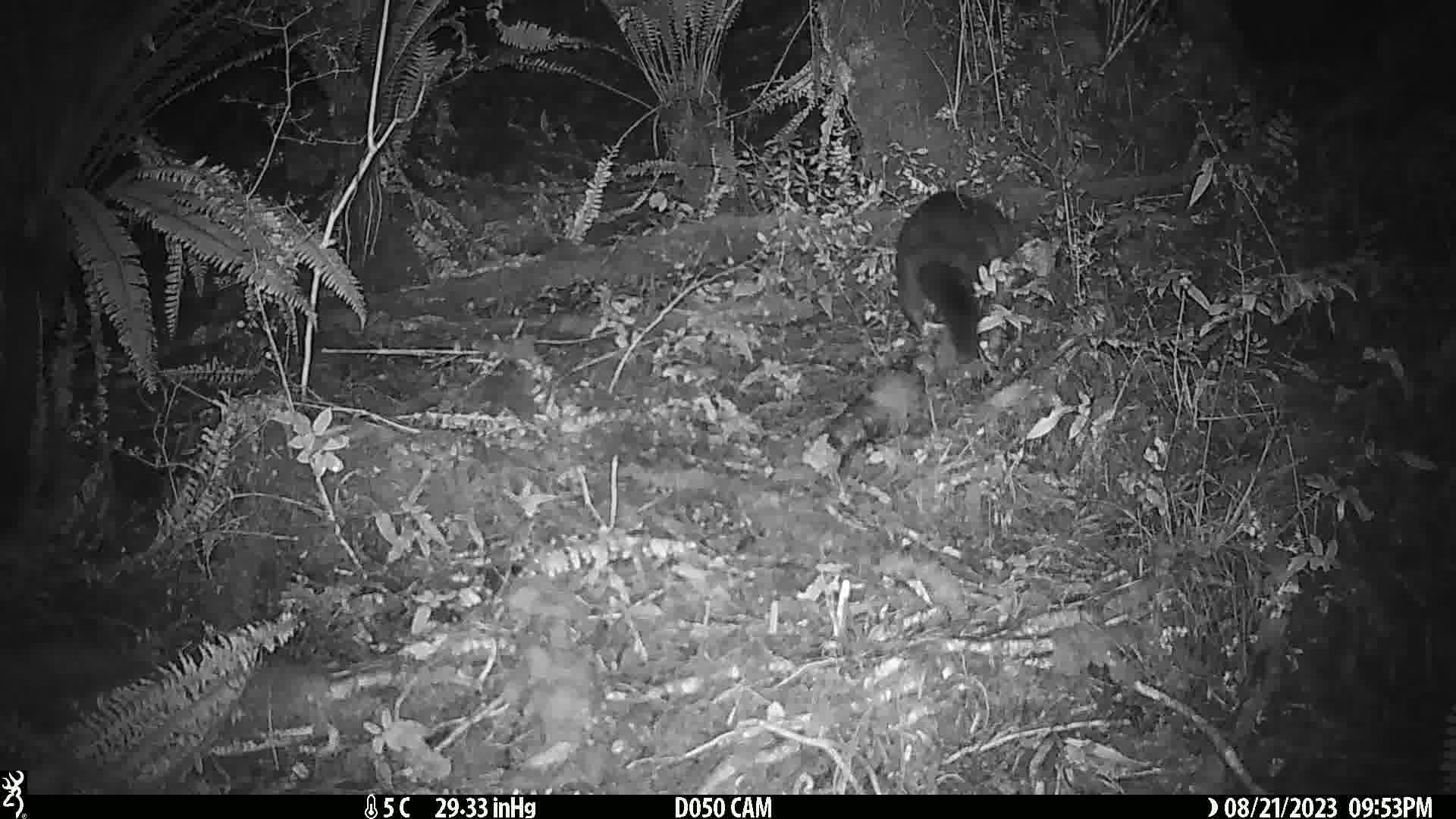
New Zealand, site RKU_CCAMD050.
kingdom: Animalia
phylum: Chordata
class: Mammalia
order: Diprotodontia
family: Phalangeridae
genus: Trichosurus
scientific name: Trichosurus vulpecula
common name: common brushtail possum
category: possum